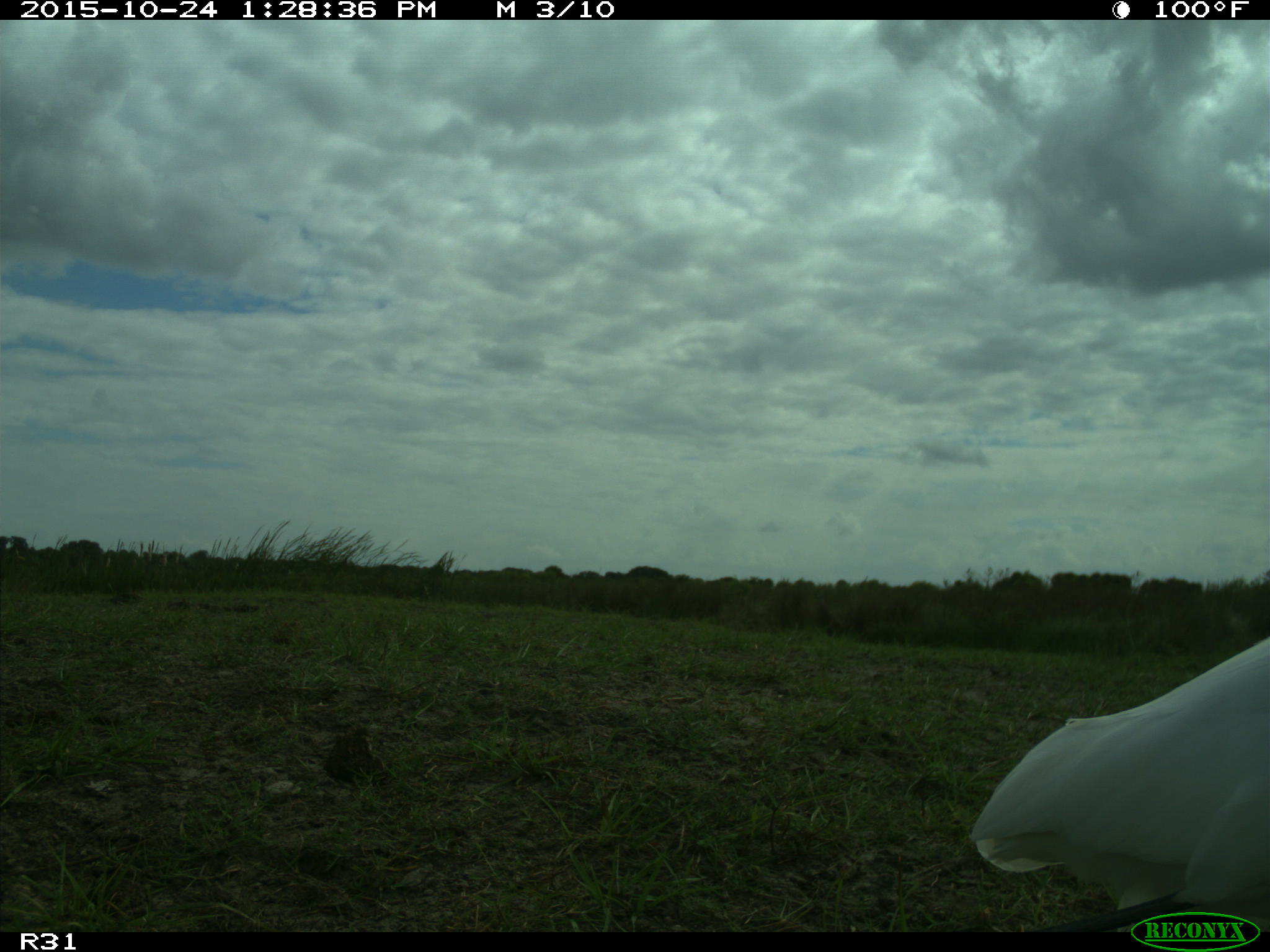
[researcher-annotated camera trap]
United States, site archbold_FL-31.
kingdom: Animalia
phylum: Chordata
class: Aves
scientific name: Aves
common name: birds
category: unidentified bird